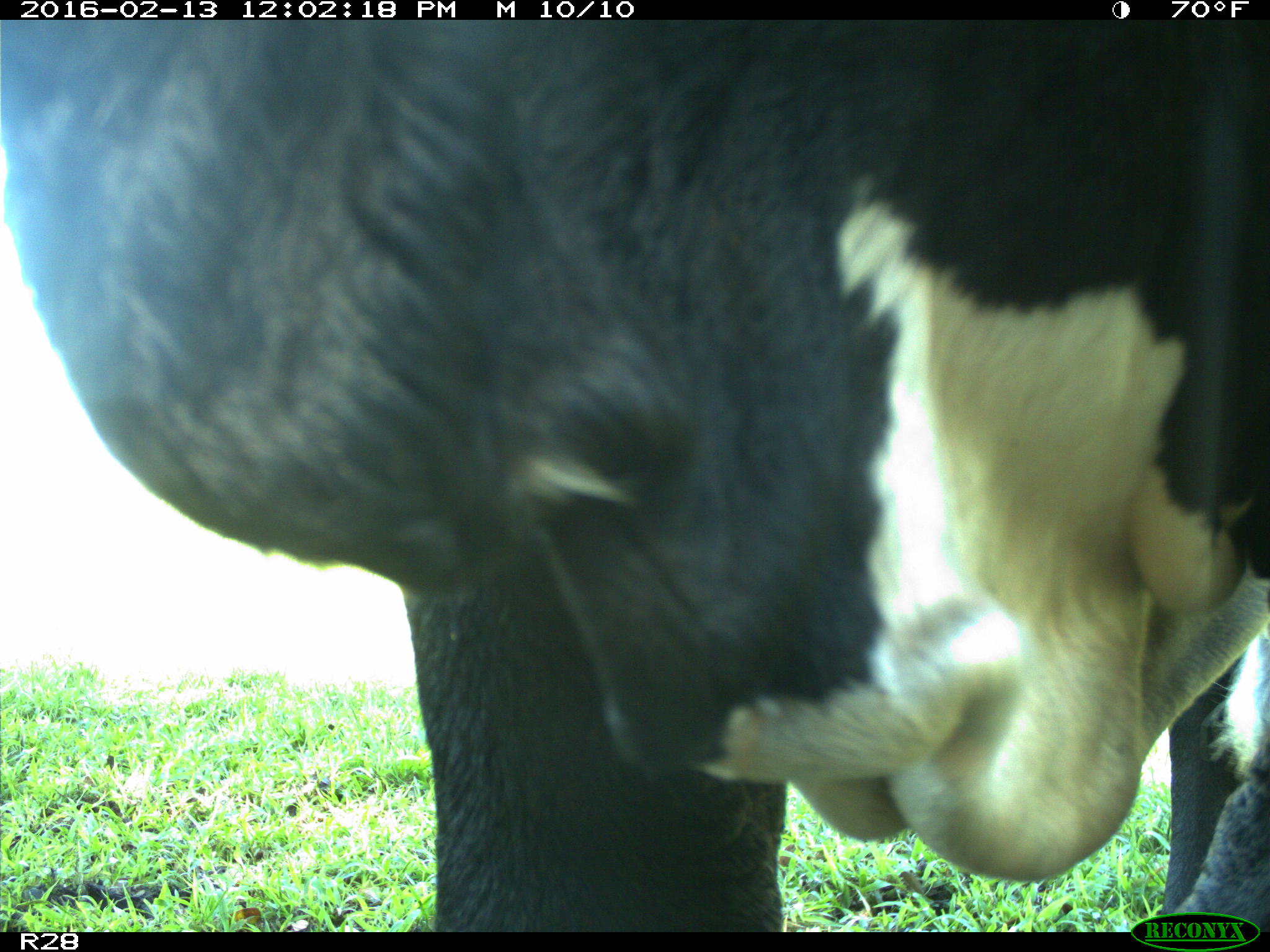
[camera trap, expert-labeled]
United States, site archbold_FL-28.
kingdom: Animalia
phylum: Chordata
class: Mammalia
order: Artiodactyla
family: Bovidae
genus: Bos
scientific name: Bos taurus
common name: domestic cow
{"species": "Bos taurus (domestic cow)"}